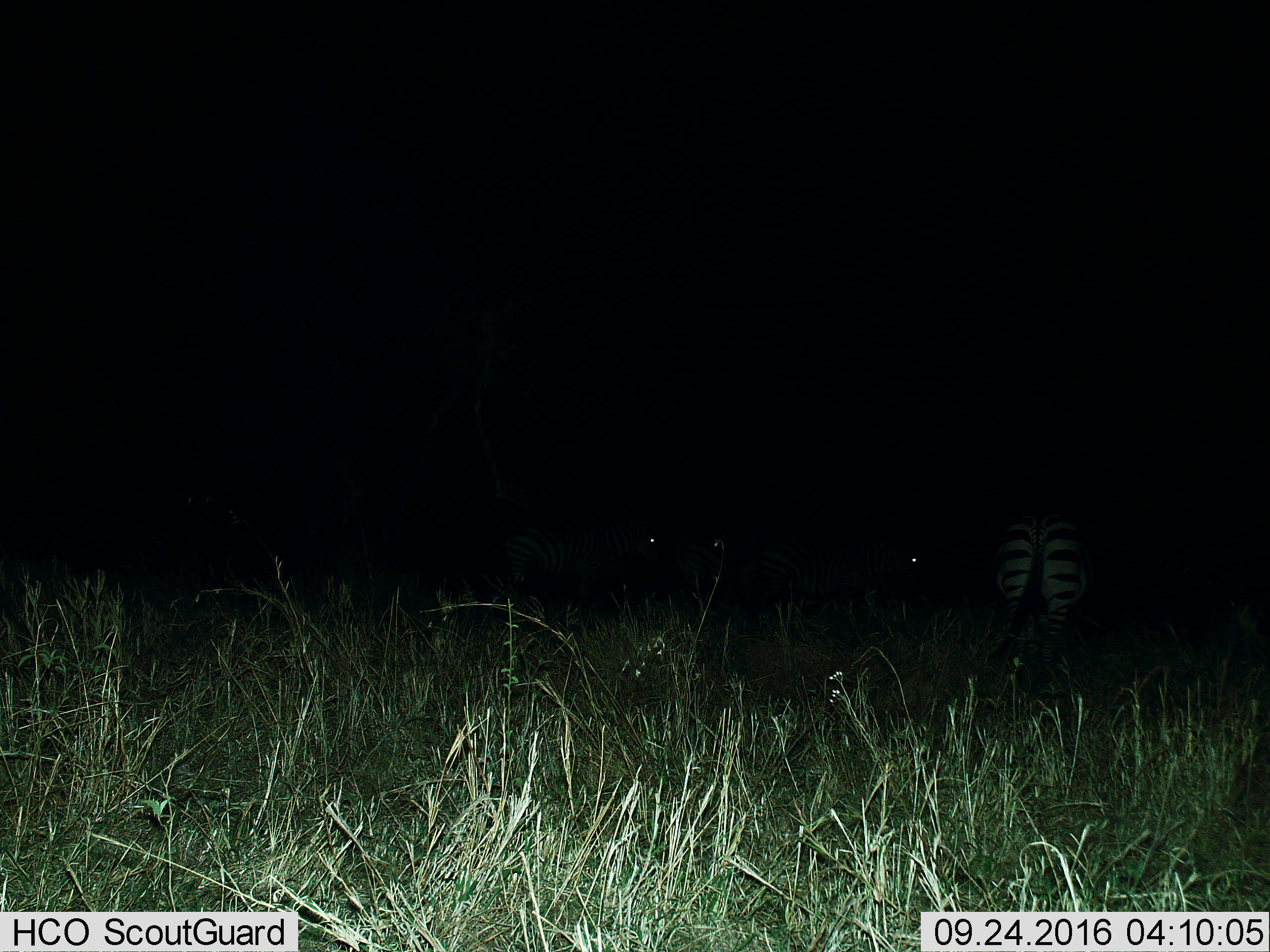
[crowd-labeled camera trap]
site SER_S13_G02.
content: unidentified animal